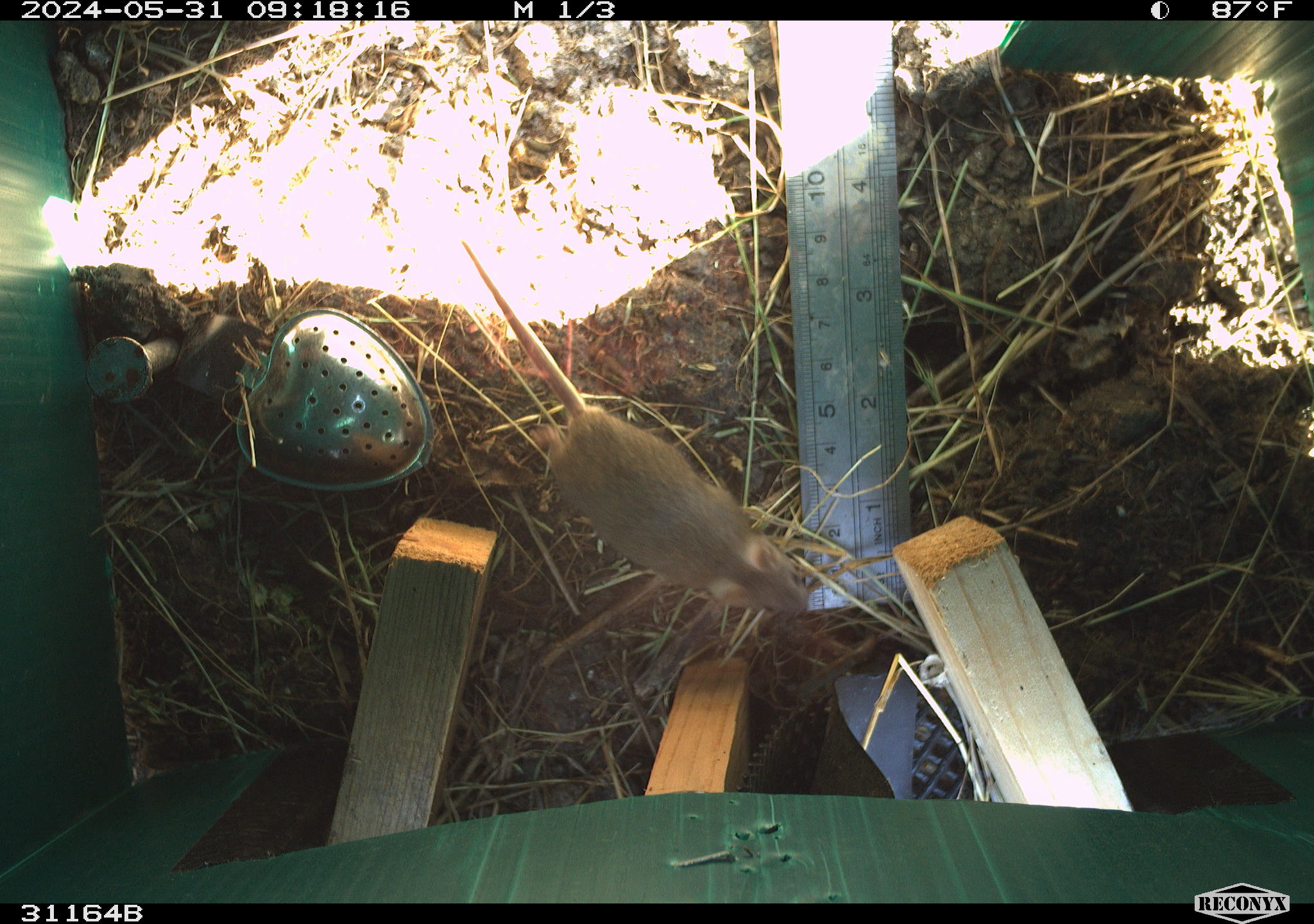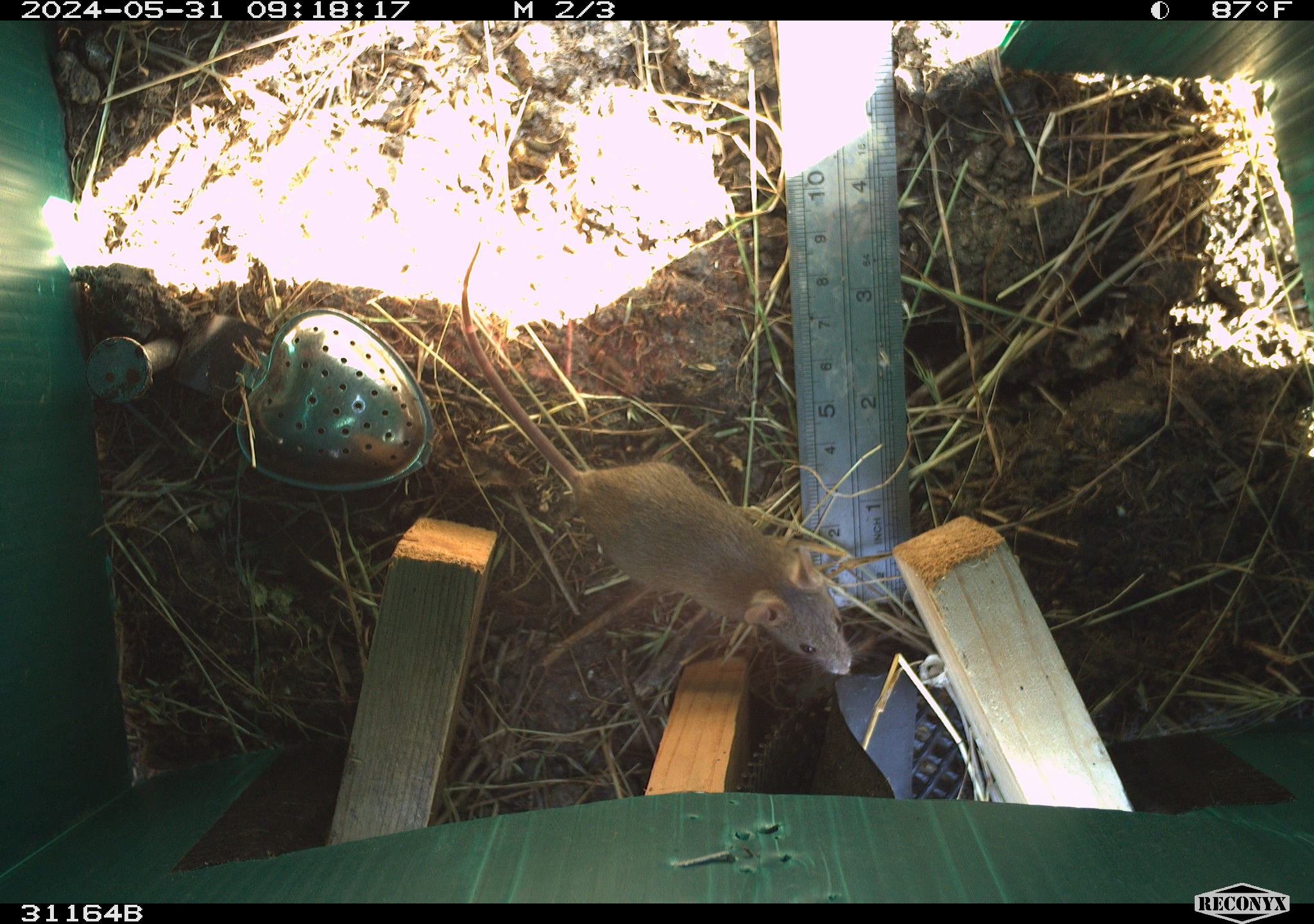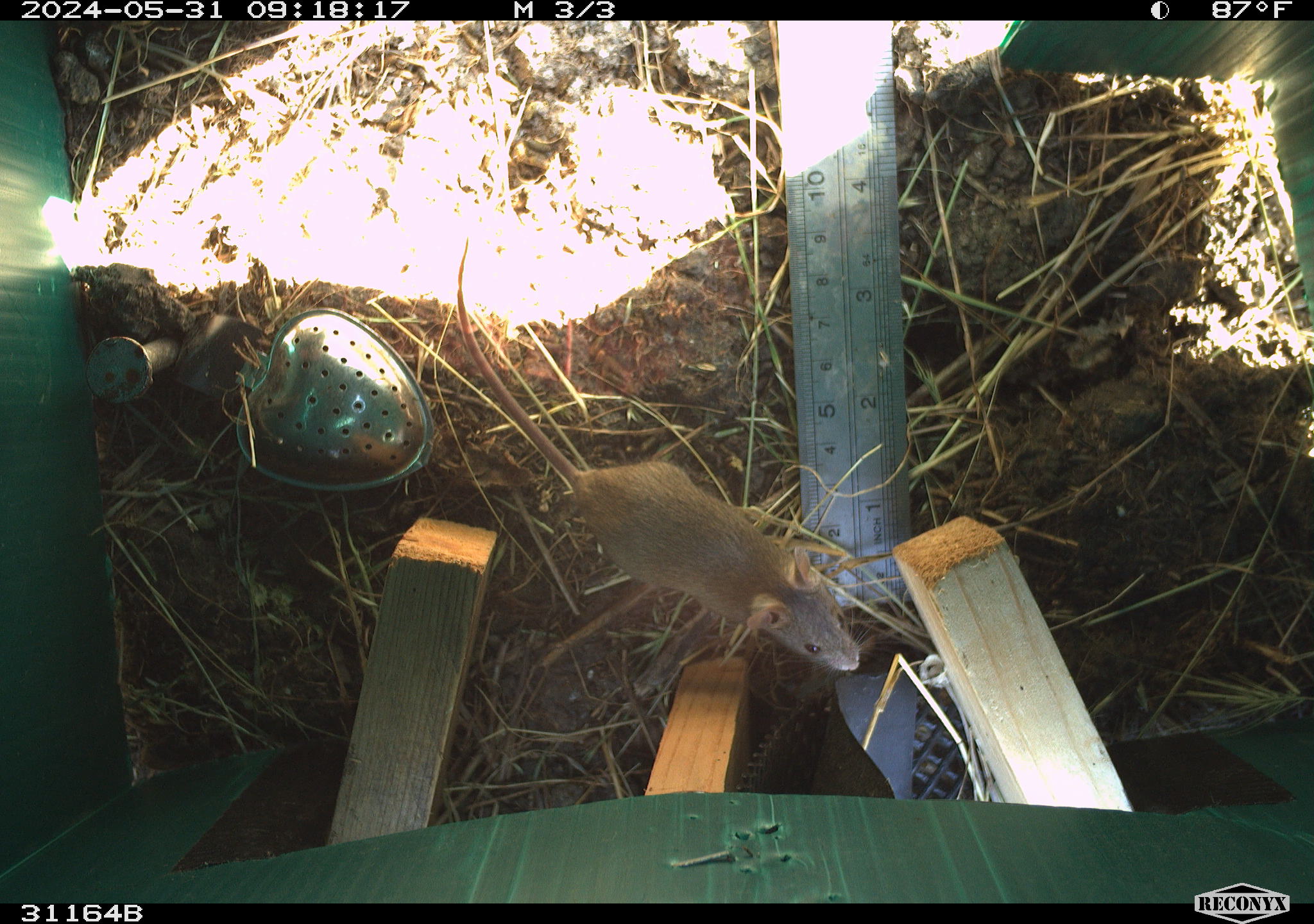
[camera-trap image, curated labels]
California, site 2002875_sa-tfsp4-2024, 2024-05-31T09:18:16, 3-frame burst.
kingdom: Animalia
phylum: Chordata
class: Mammalia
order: Rodentia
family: Muridae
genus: Mus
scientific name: Mus musculus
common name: house mouse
House mouse (Mus musculus).